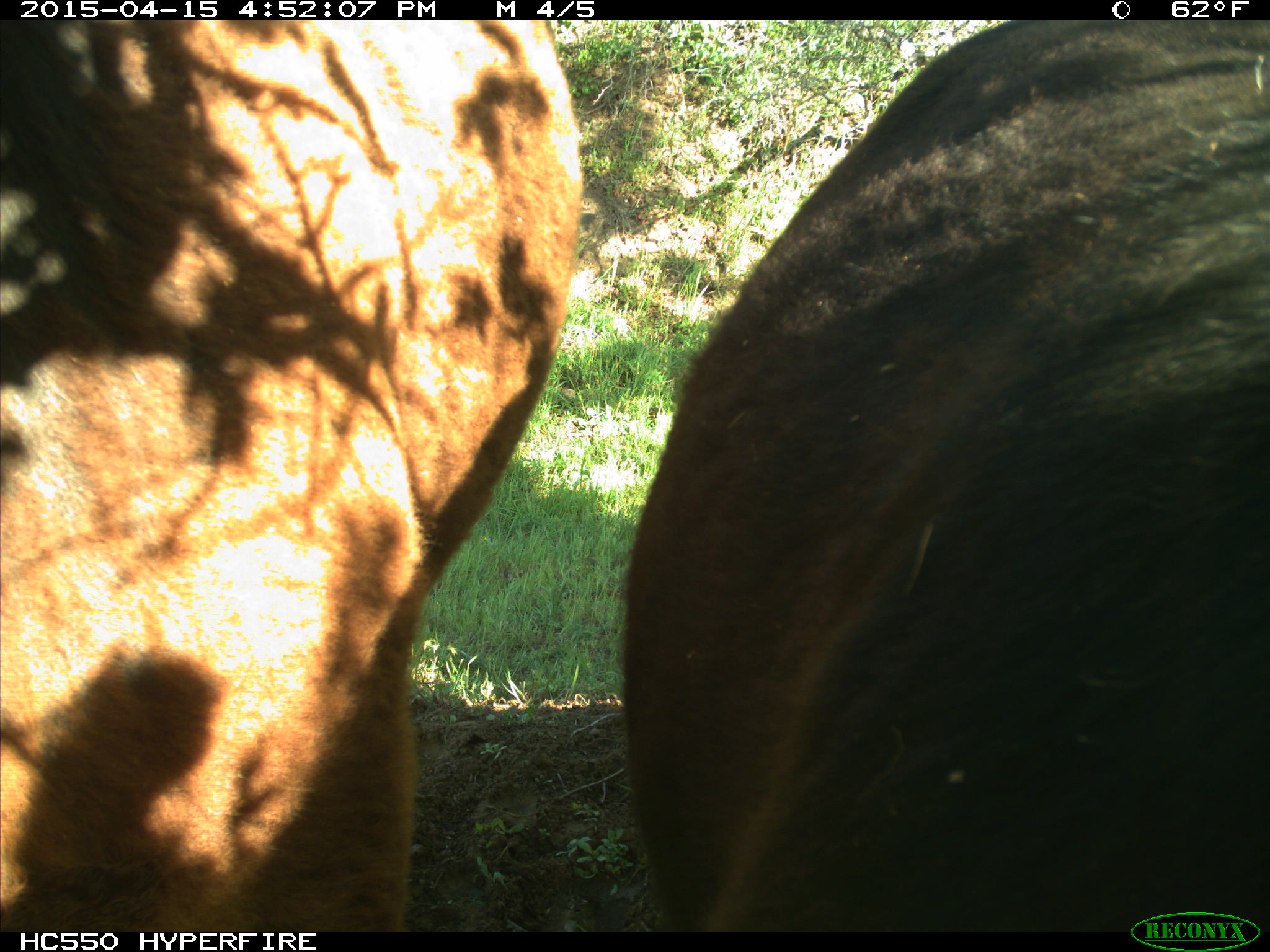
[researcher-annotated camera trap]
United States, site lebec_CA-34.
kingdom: Animalia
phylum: Chordata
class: Mammalia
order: Artiodactyla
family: Bovidae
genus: Bos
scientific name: Bos taurus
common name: domestic cow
Bos taurus (domestic cow).